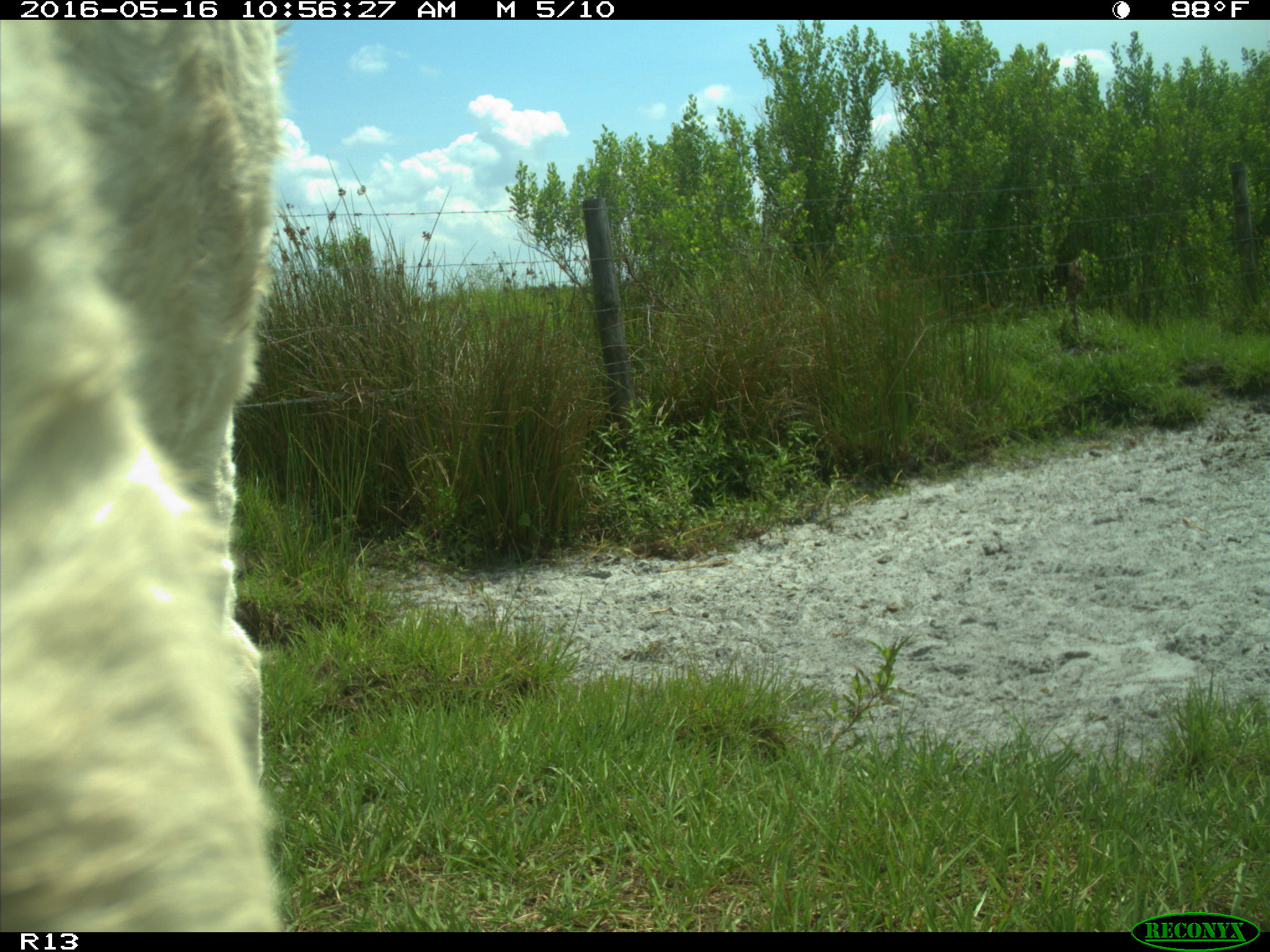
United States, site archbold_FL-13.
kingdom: Animalia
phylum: Chordata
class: Mammalia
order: Artiodactyla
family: Bovidae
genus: Bos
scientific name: Bos taurus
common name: domestic cow